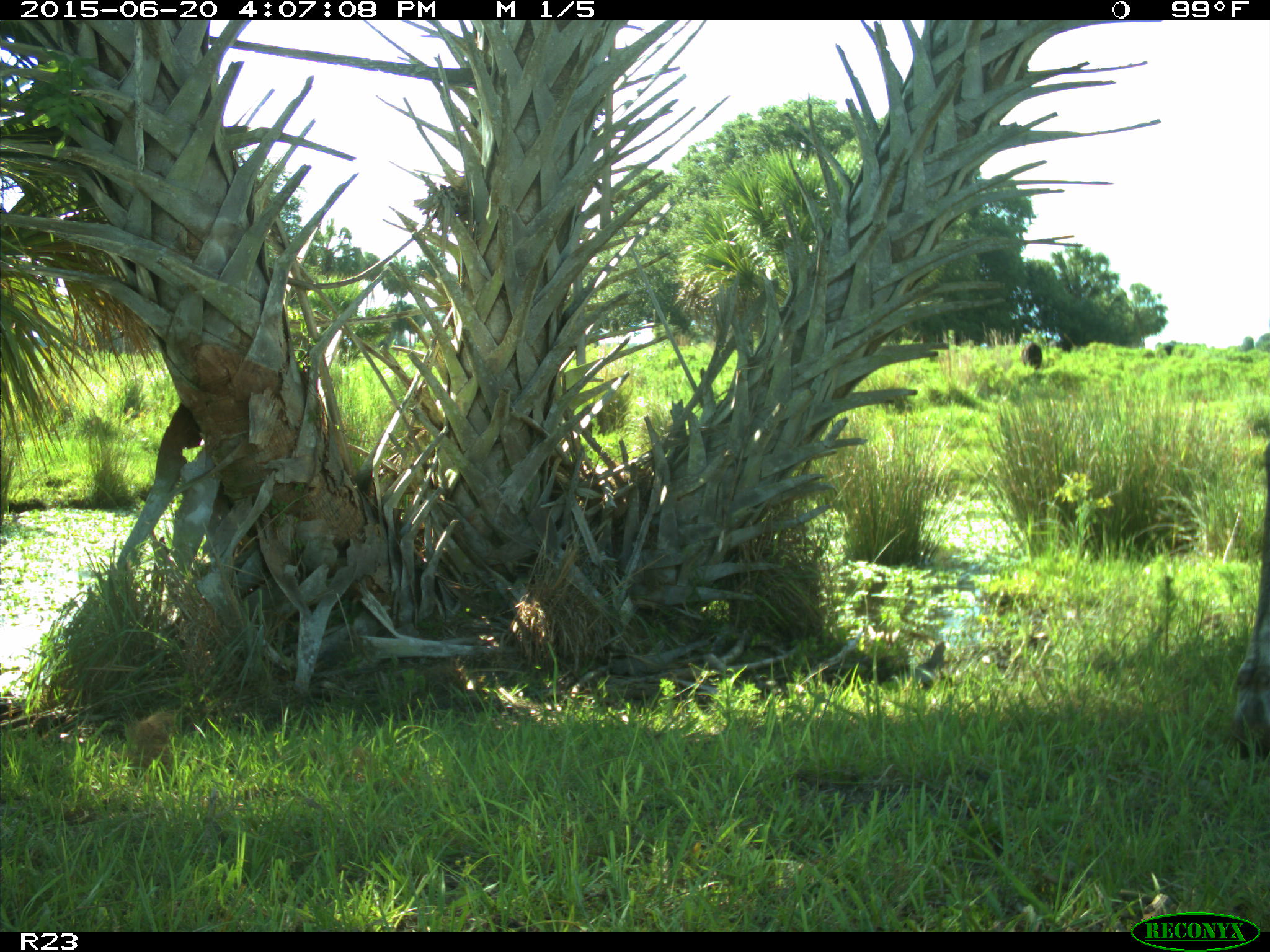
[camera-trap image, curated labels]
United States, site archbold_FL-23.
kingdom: Animalia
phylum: Chordata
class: Mammalia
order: Artiodactyla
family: Bovidae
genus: Bos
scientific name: Bos taurus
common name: domestic cow